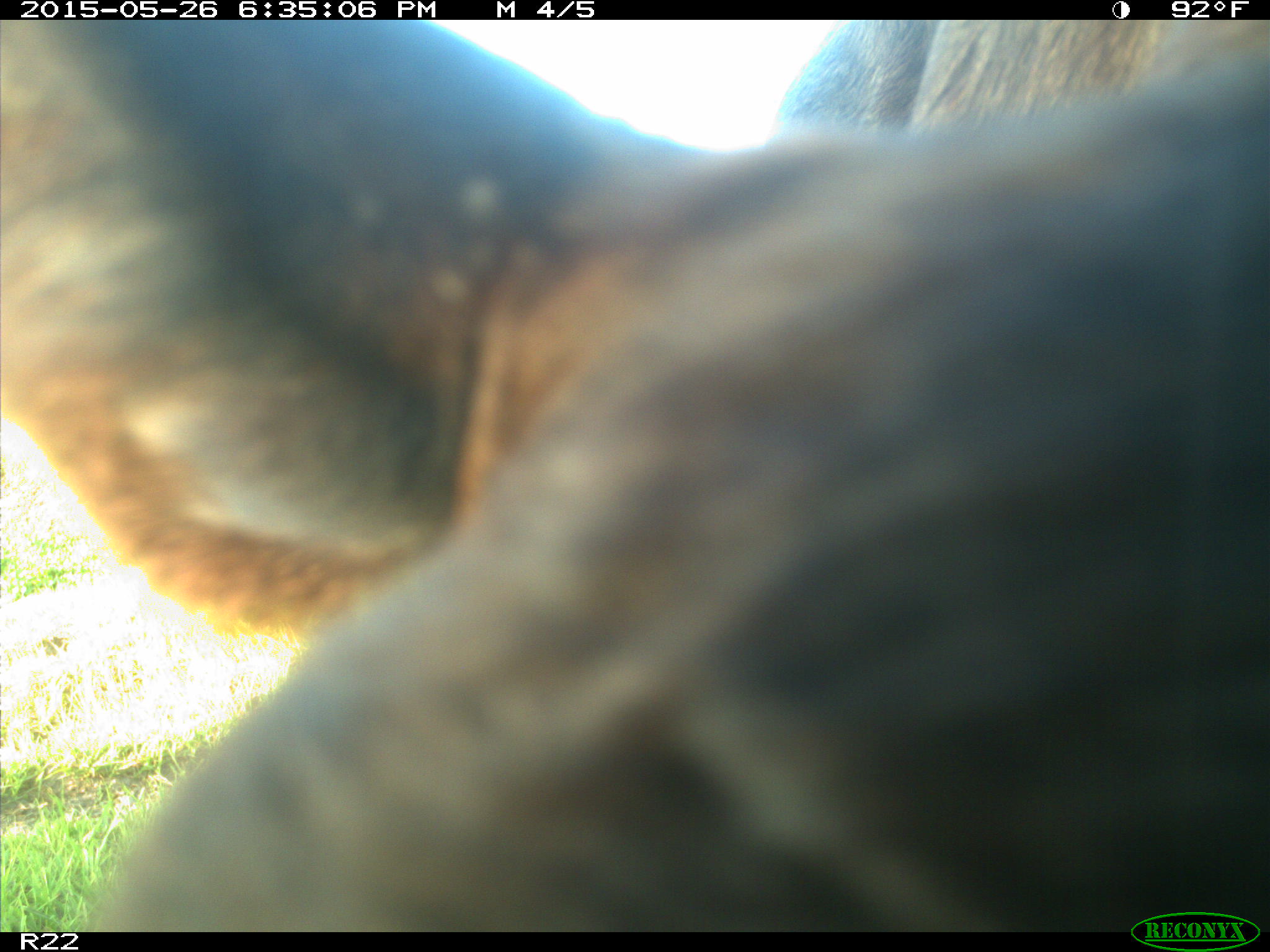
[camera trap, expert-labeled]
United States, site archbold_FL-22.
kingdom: Animalia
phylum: Chordata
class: Mammalia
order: Artiodactyla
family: Bovidae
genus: Bos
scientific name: Bos taurus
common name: domestic cow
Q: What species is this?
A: Bos taurus (domestic cow).